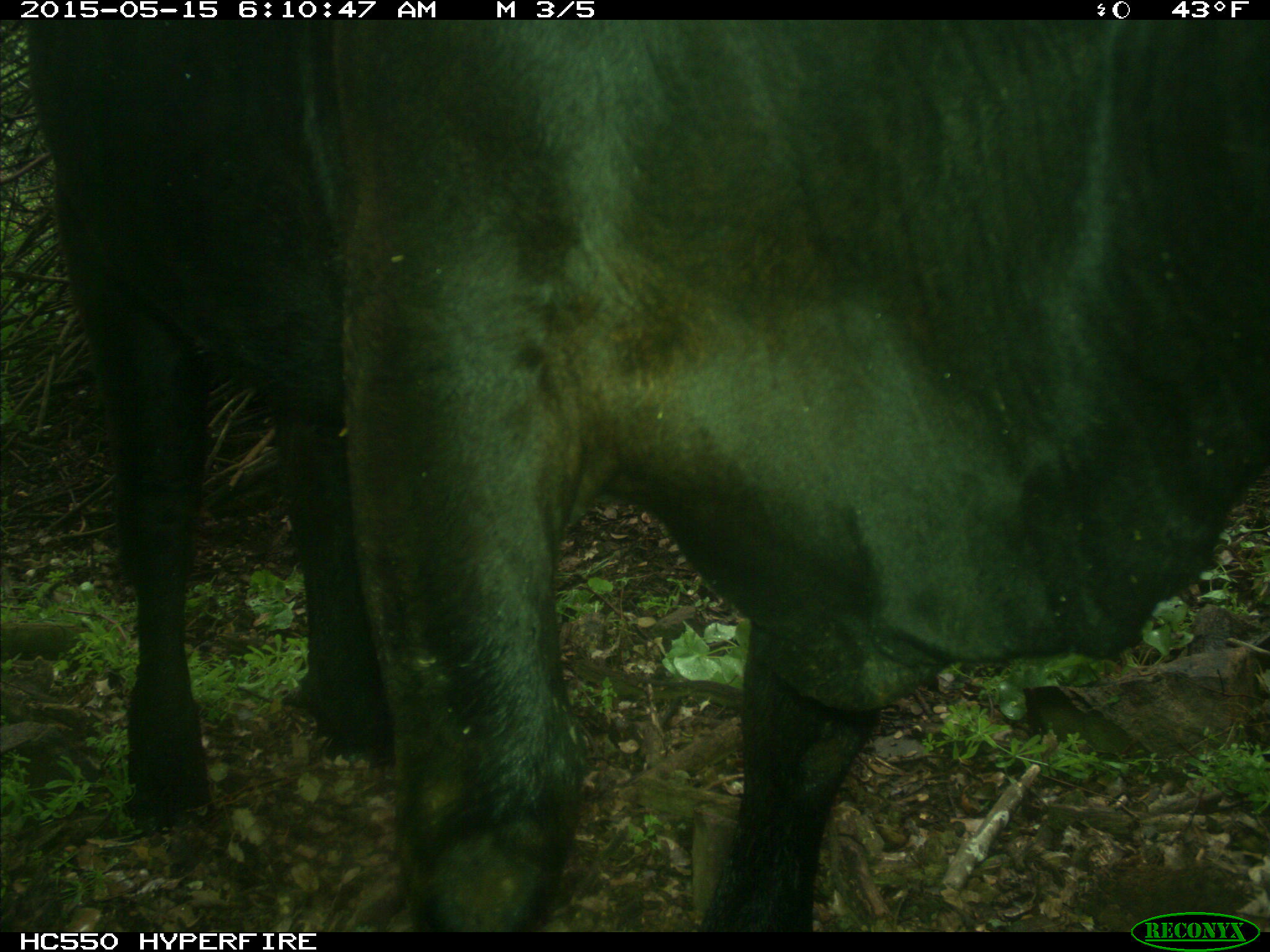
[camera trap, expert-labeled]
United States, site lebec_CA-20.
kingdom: Animalia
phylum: Chordata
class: Mammalia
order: Artiodactyla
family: Bovidae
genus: Bos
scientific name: Bos taurus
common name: domestic cow